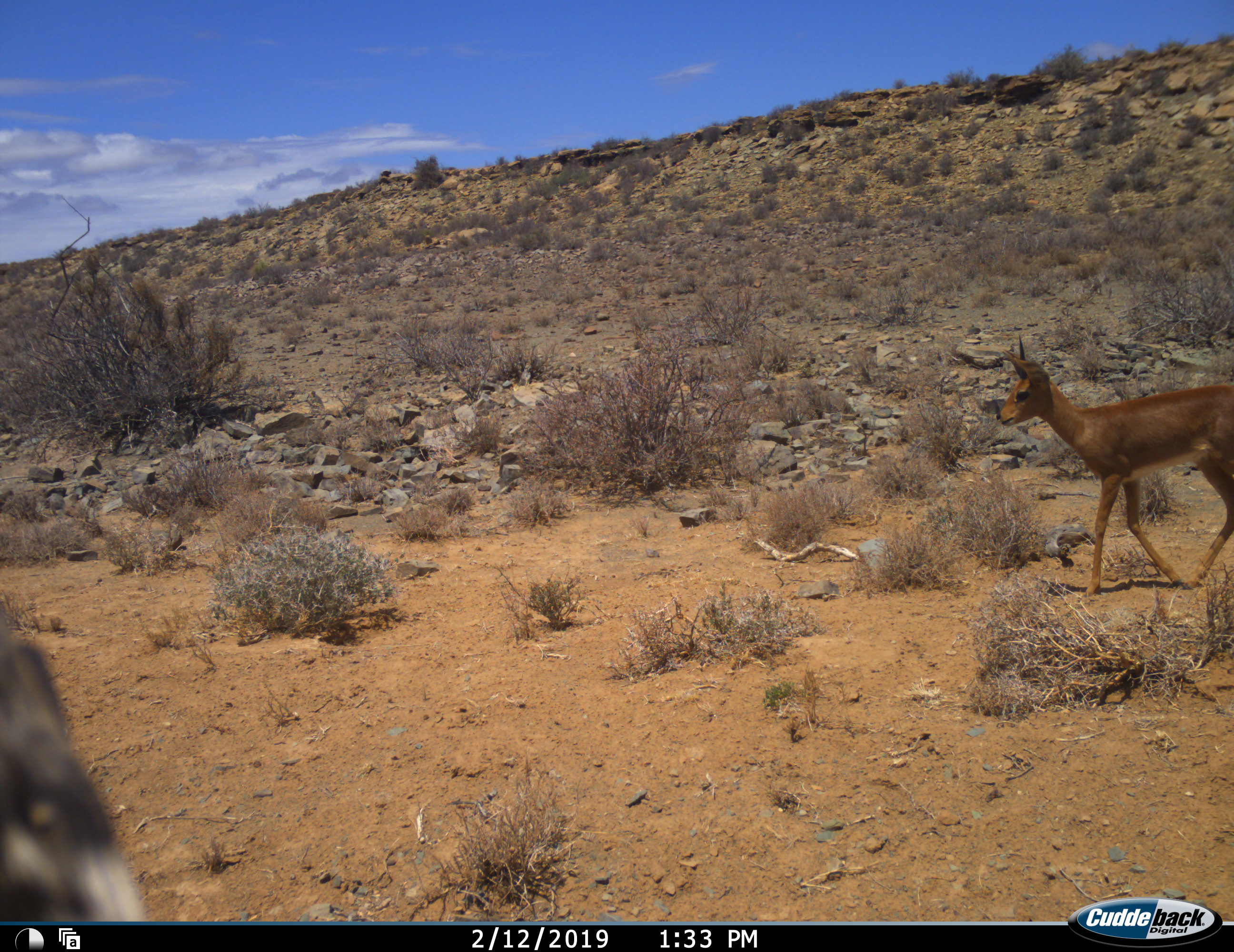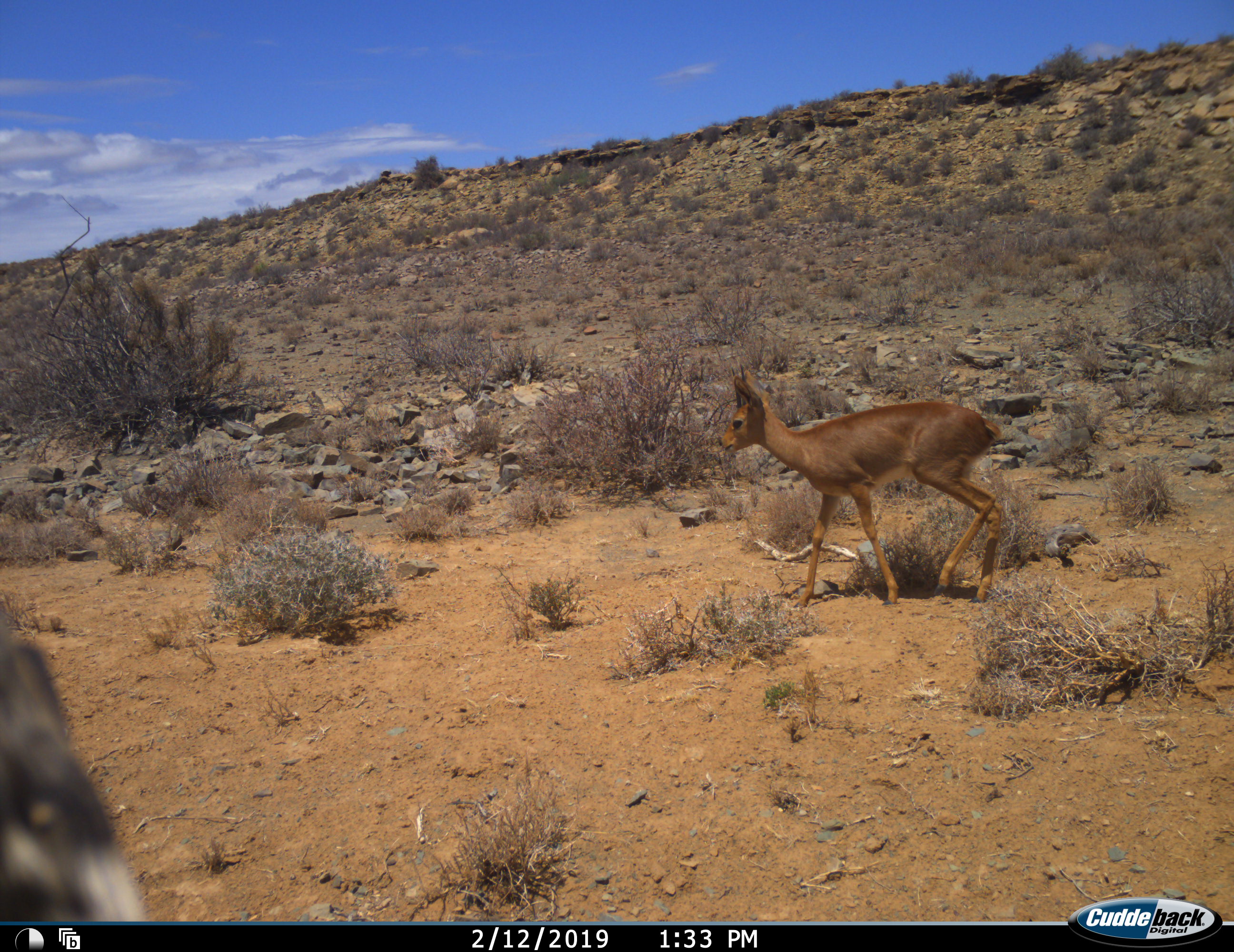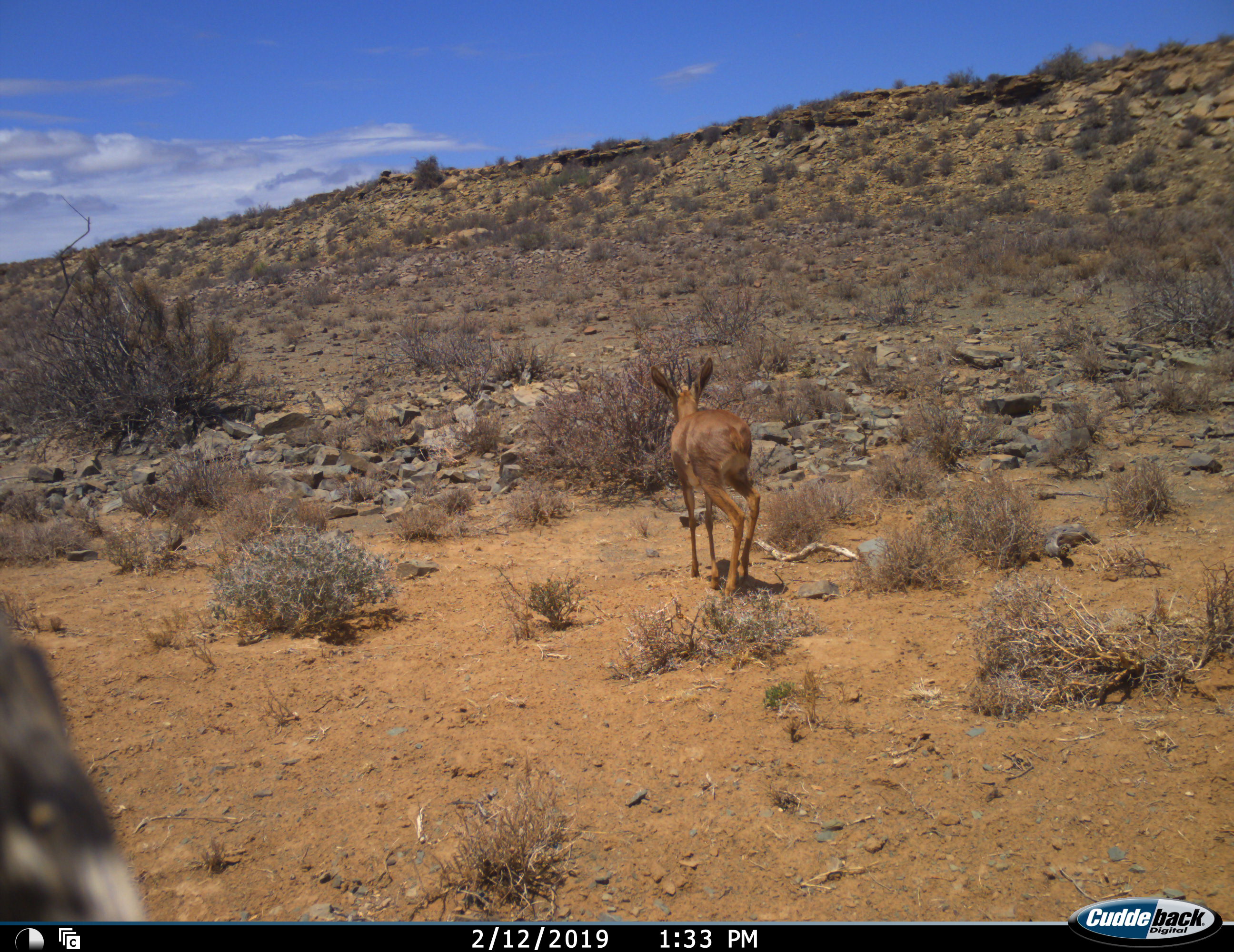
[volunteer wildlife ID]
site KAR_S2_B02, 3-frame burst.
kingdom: Animalia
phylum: Chordata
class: Mammalia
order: Artiodactyla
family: Bovidae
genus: Raphicerus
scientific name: Raphicerus campestris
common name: steenbok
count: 1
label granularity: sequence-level